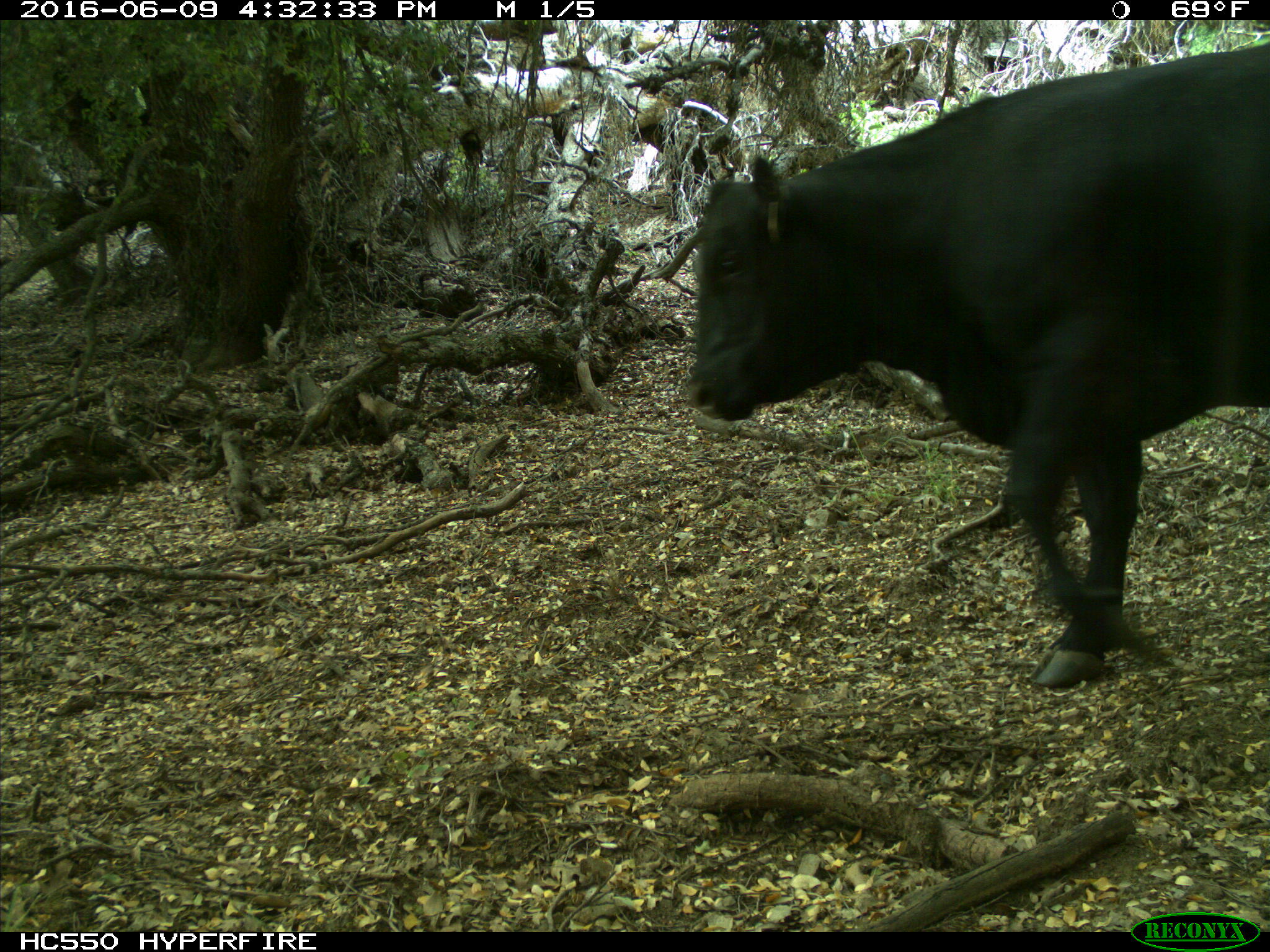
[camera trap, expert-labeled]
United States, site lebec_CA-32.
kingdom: Animalia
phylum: Chordata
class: Mammalia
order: Artiodactyla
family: Bovidae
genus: Bos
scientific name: Bos taurus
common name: domestic cow